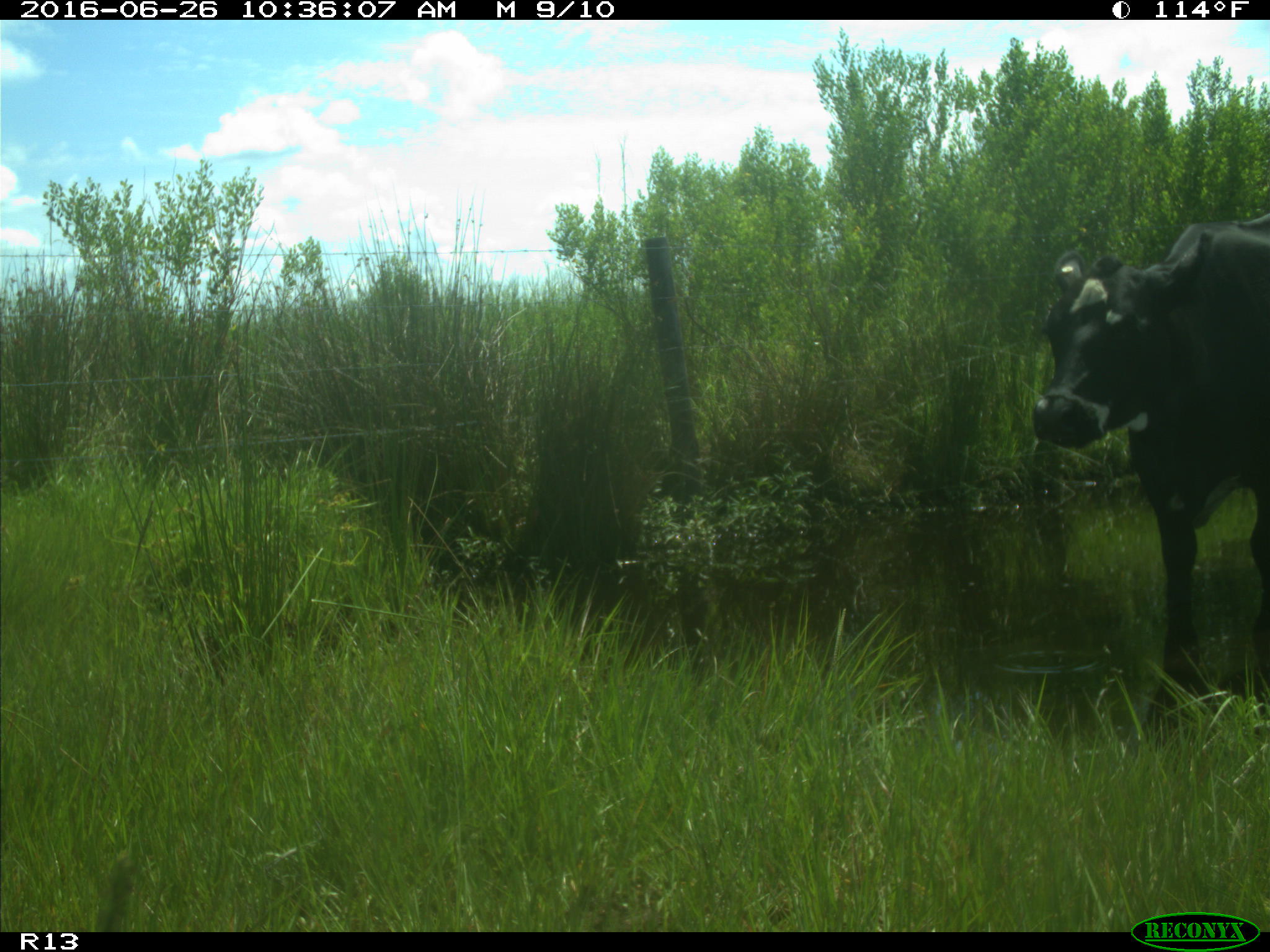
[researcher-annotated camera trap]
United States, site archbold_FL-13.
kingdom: Animalia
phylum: Chordata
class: Mammalia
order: Artiodactyla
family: Bovidae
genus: Bos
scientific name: Bos taurus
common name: domestic cow